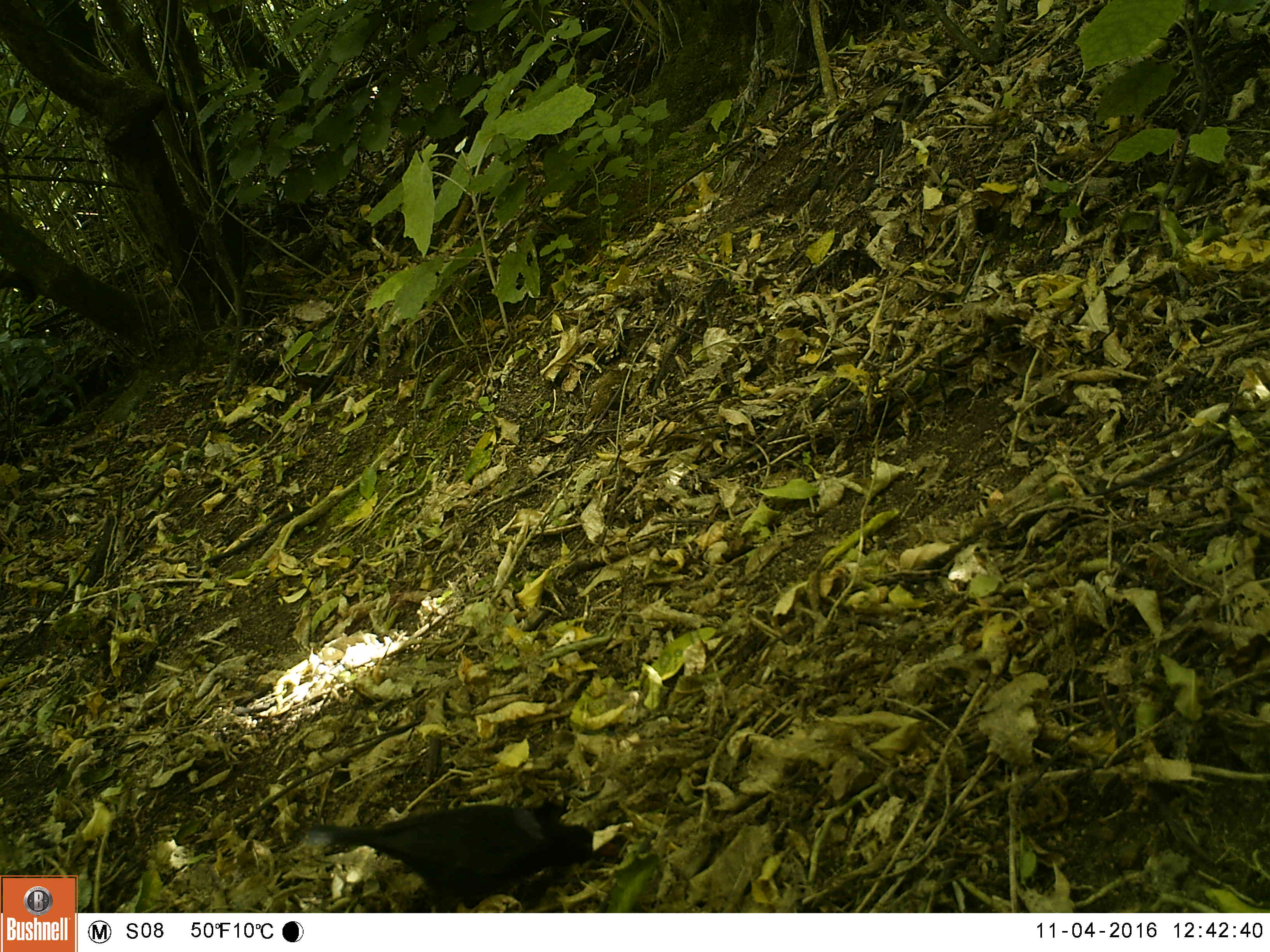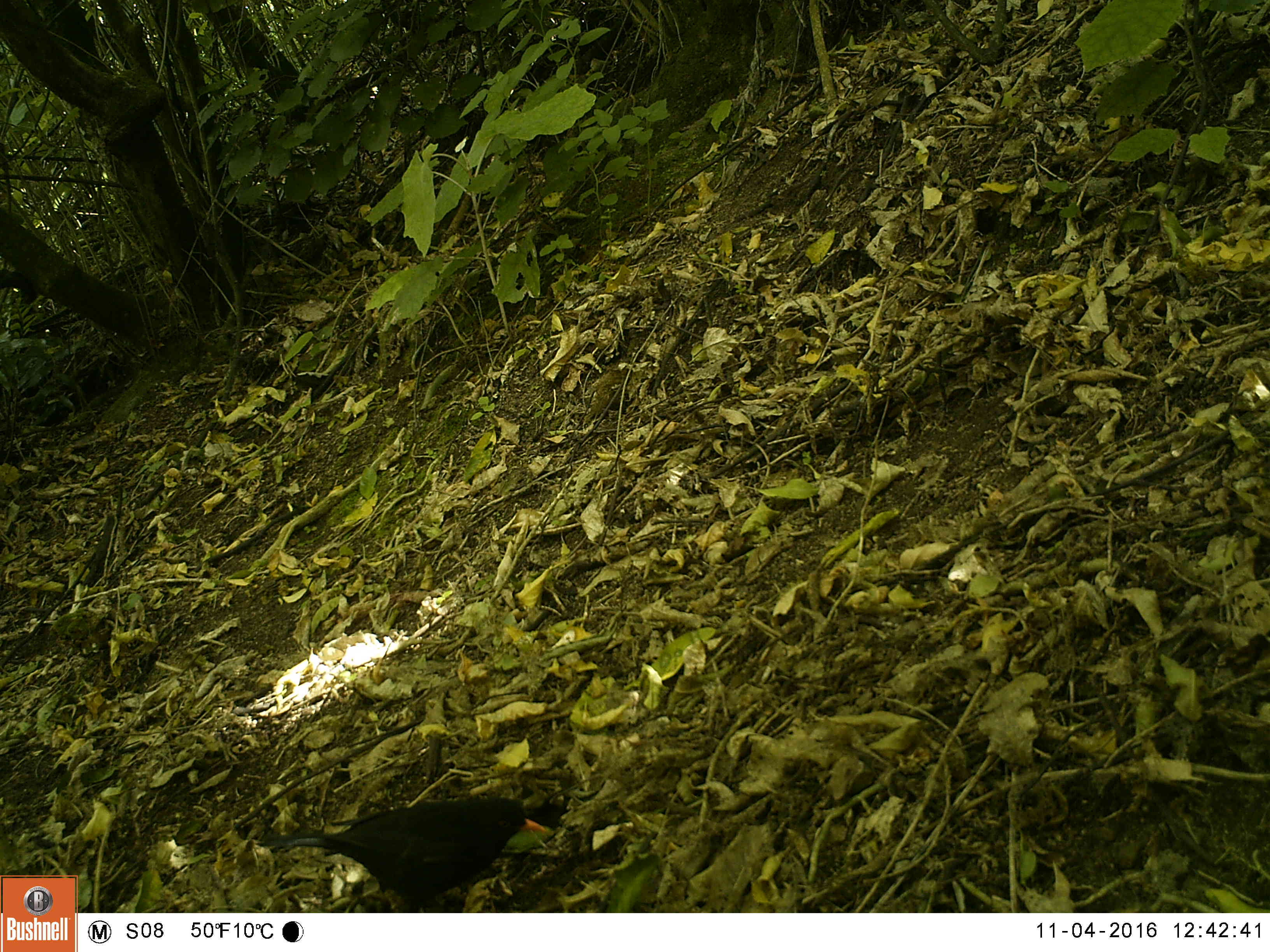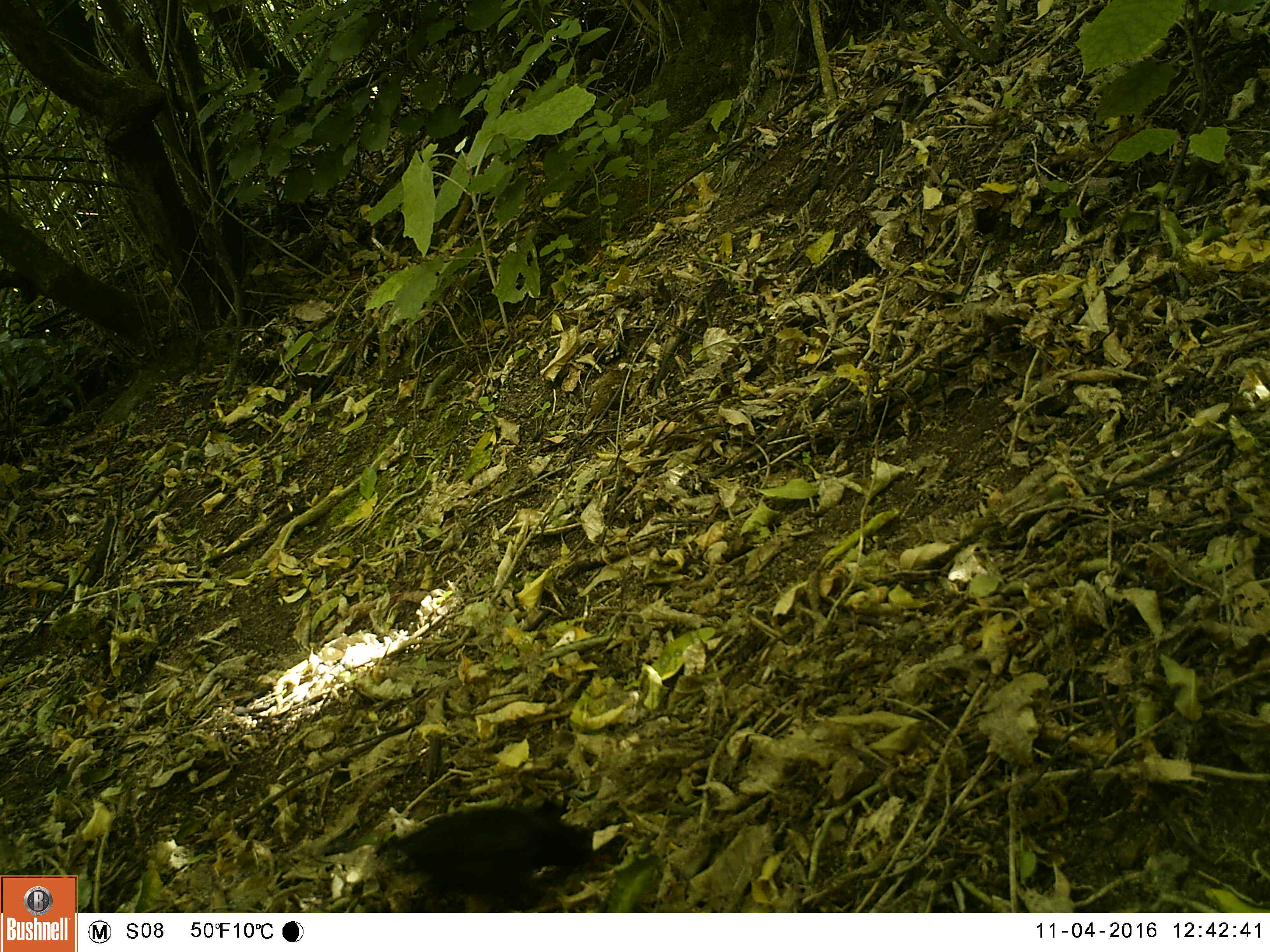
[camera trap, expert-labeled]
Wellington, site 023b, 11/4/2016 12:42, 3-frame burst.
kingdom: Animalia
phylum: Chordata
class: Aves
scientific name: Aves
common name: bird